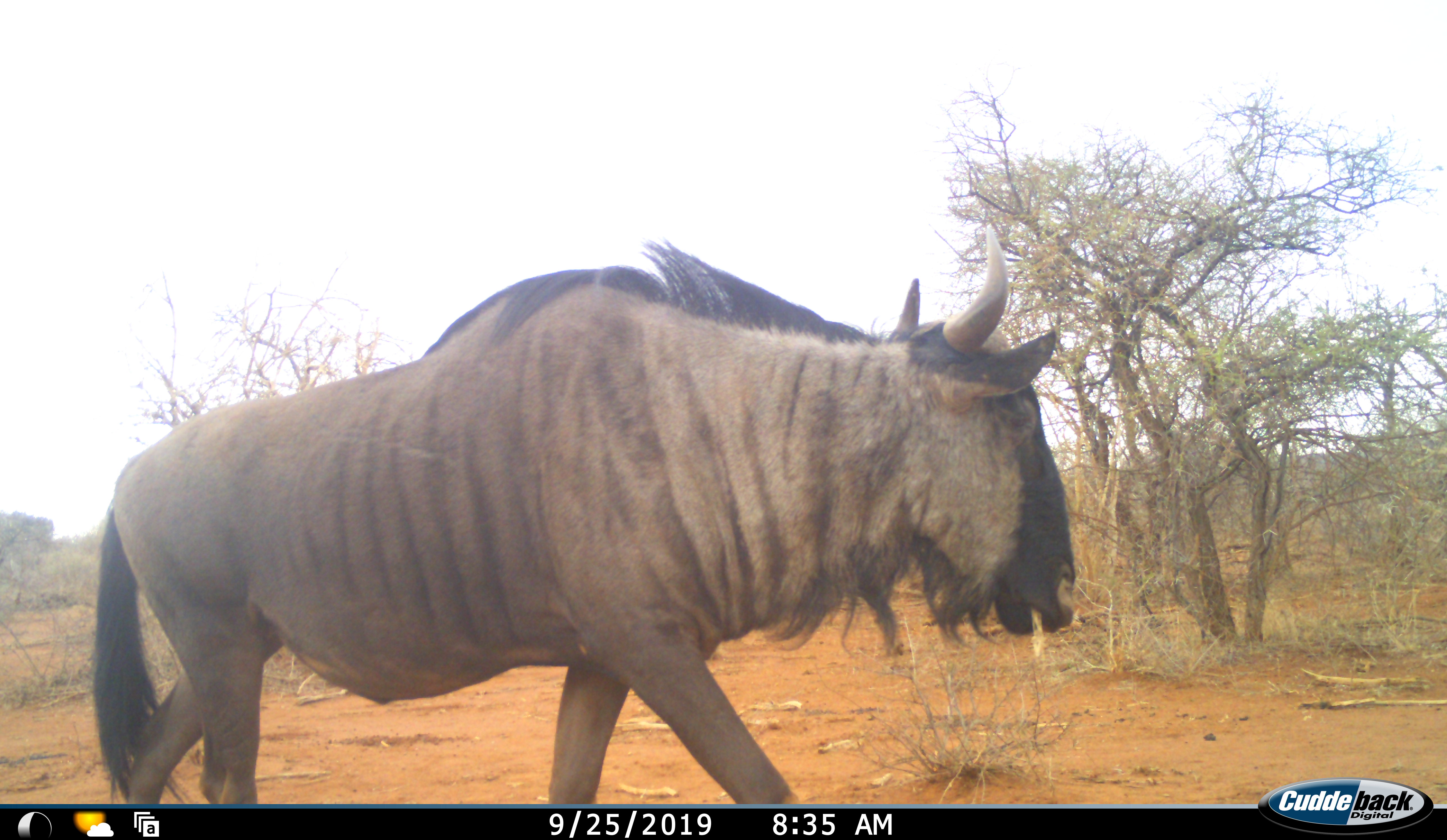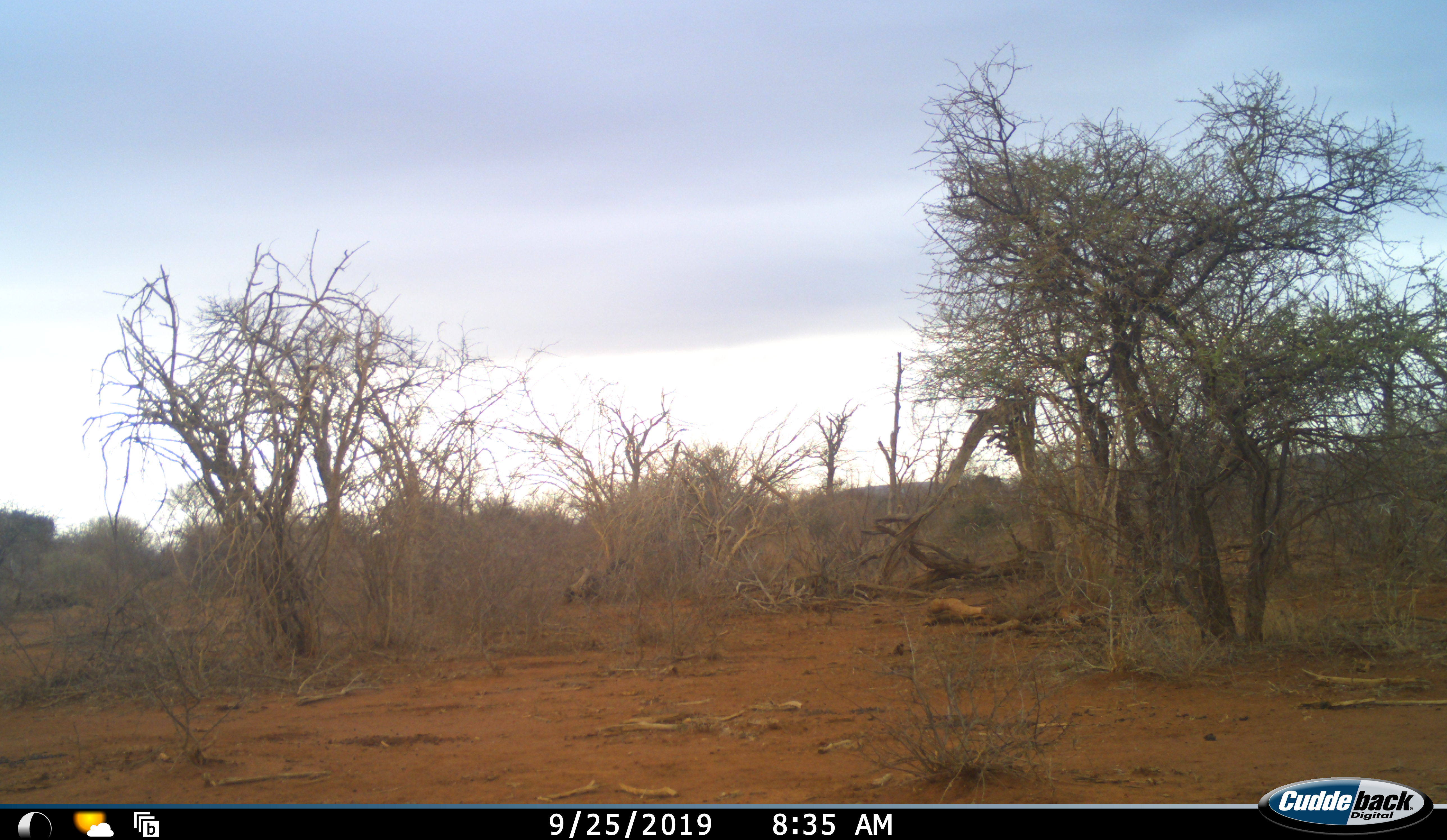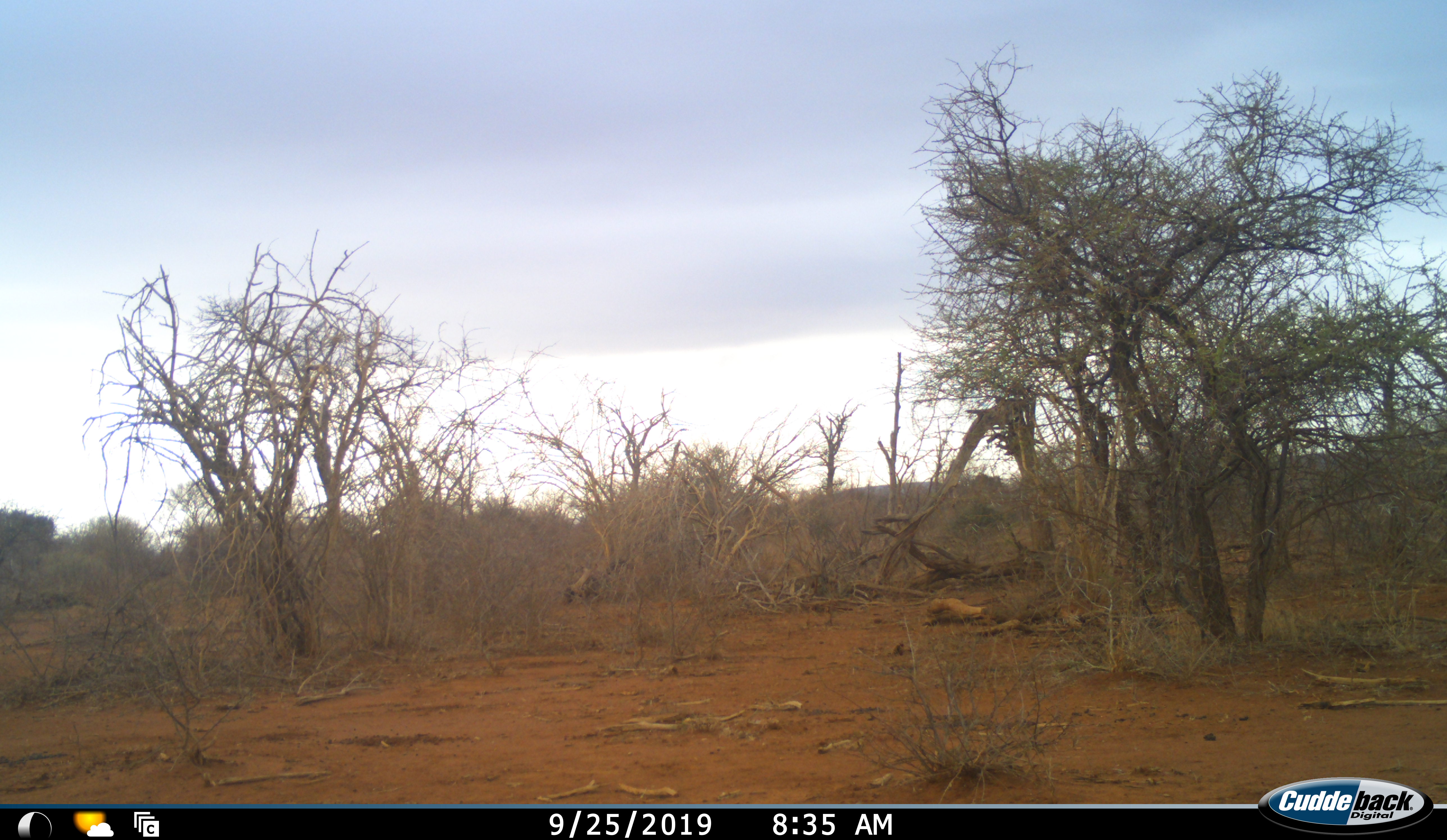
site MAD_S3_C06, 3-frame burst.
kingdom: Animalia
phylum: Chordata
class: Mammalia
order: Artiodactyla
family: Bovidae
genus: Connochaetes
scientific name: Connochaetes taurinus taurinus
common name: blue wildebeest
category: wildebeestblue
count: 1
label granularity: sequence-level